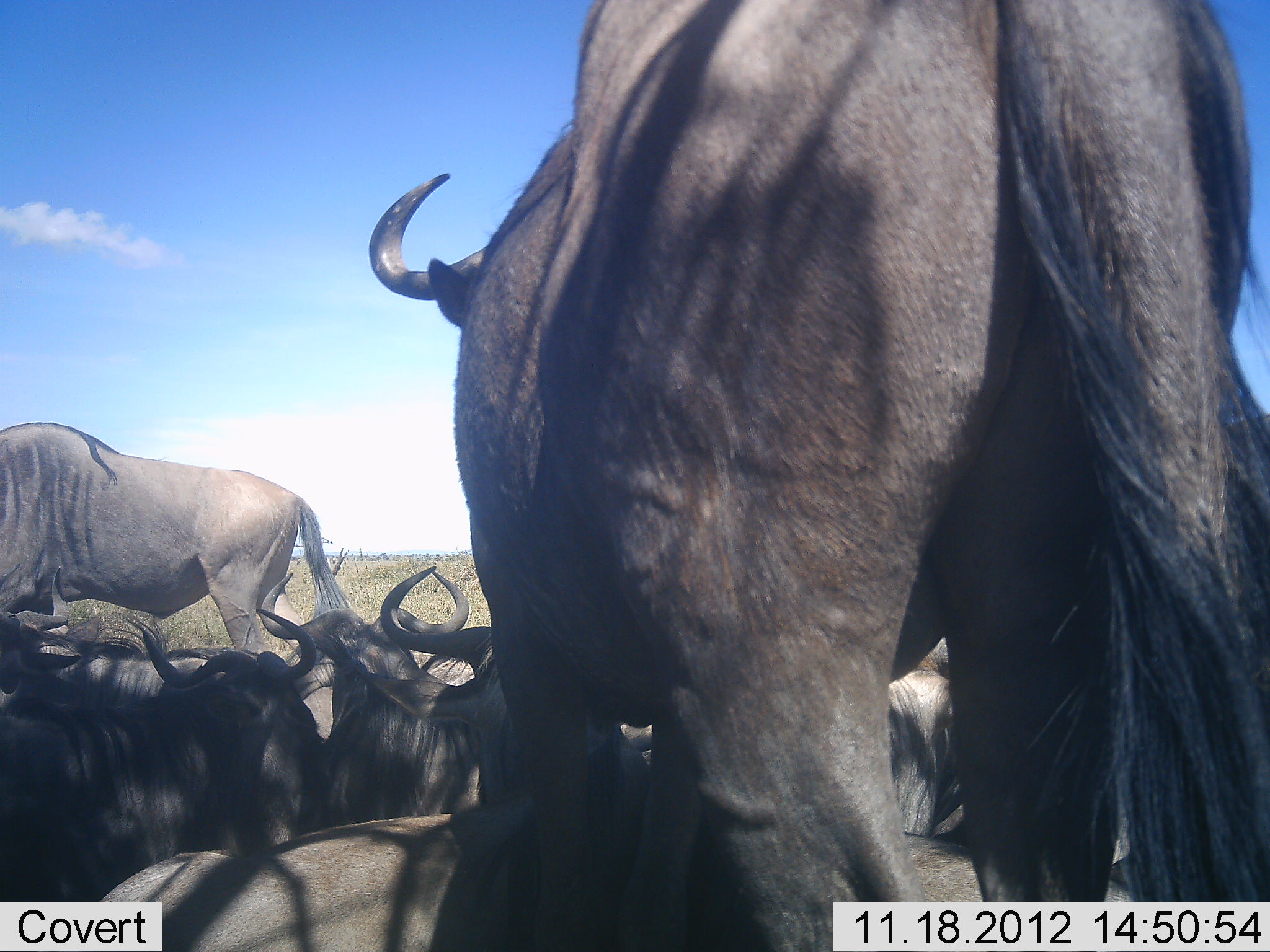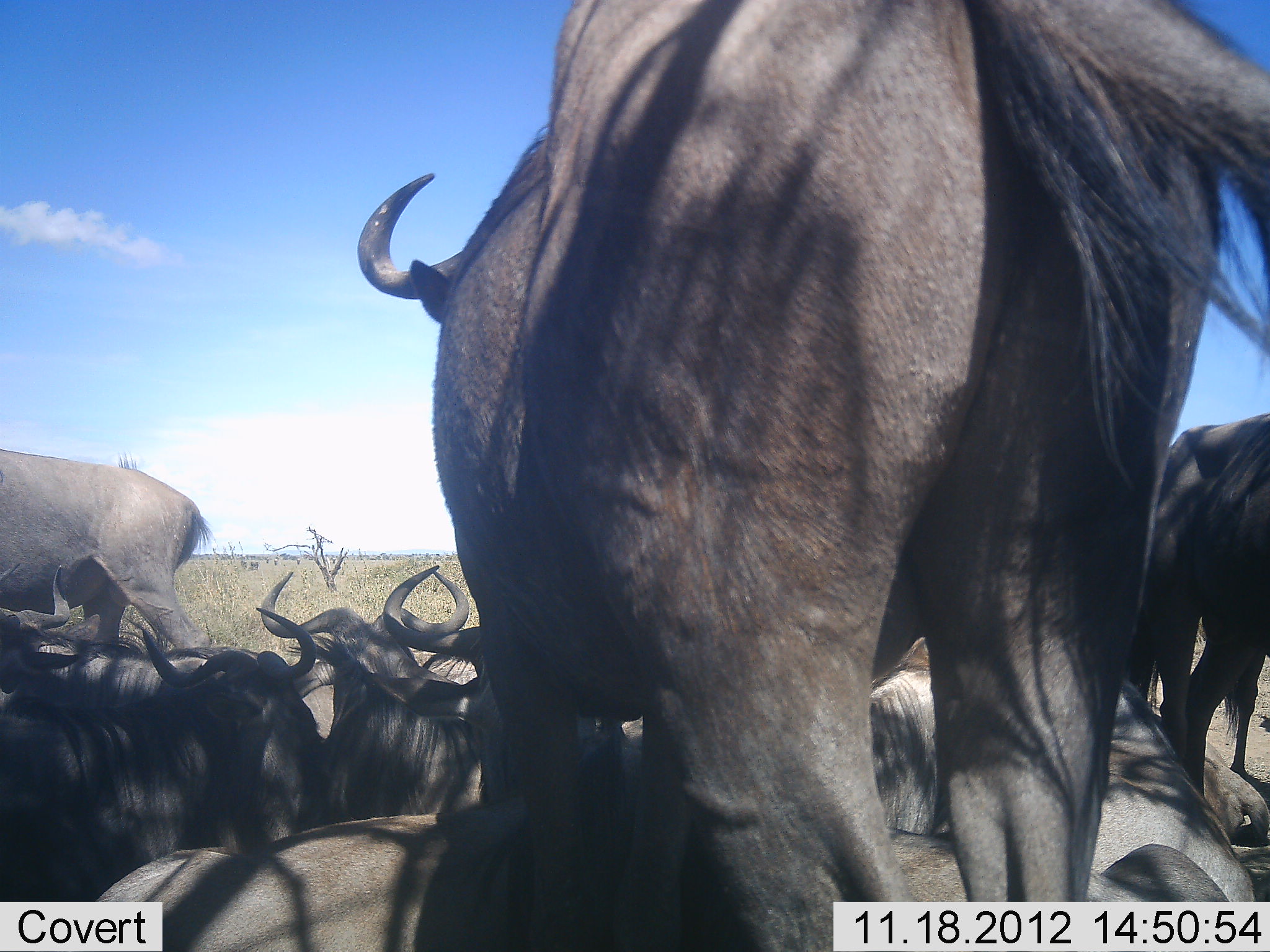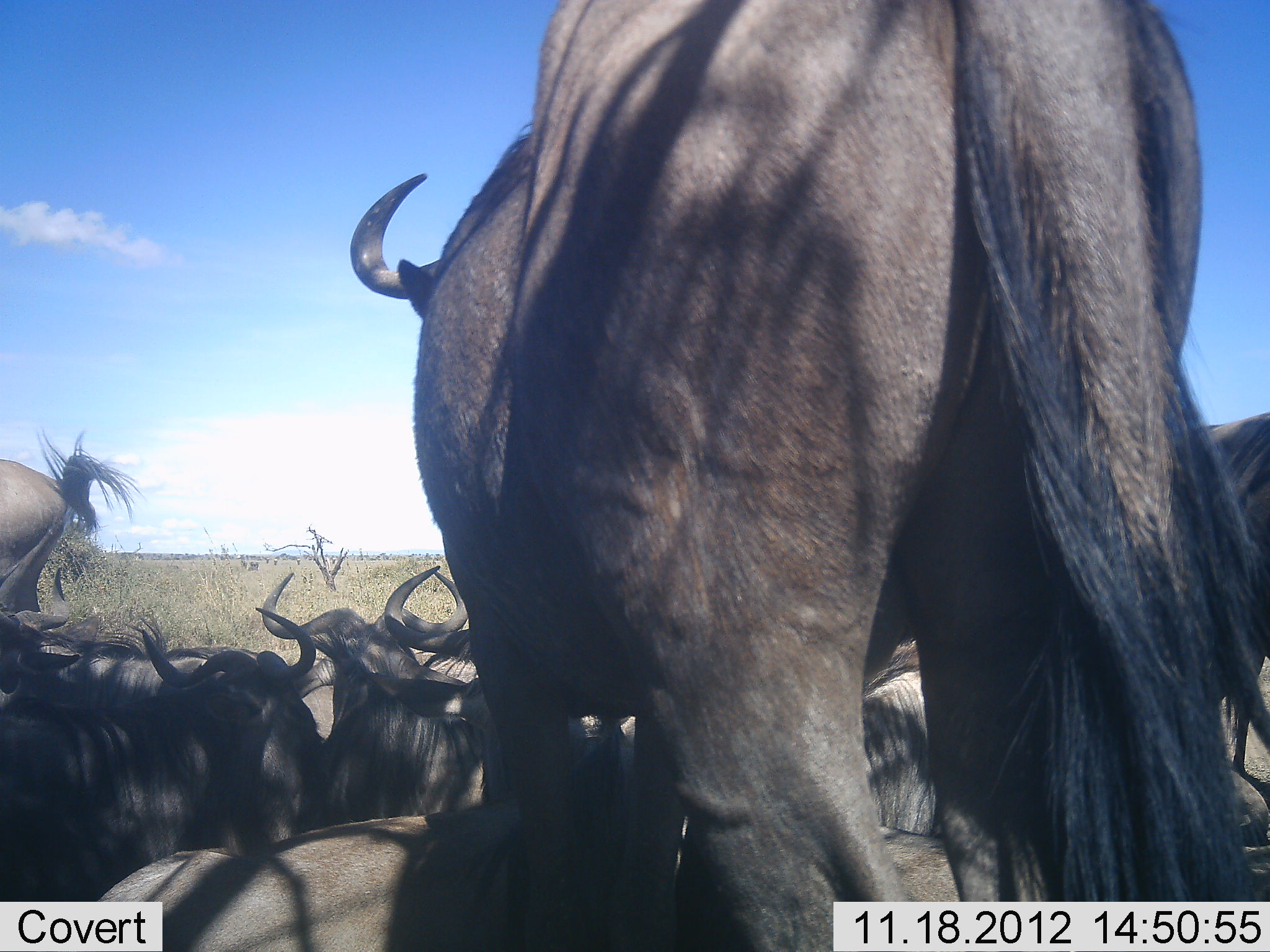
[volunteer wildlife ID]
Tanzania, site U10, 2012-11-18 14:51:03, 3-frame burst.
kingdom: Animalia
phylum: Chordata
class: Mammalia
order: Artiodactyla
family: Bovidae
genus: Connochaetes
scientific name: Connochaetes taurinus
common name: blue wildebeest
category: wildebeest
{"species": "wildebeest (blue wildebeest) (Connochaetes taurinus)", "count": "11-50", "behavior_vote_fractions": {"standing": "90%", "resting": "100%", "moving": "10%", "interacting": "0%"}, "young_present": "0%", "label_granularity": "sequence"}